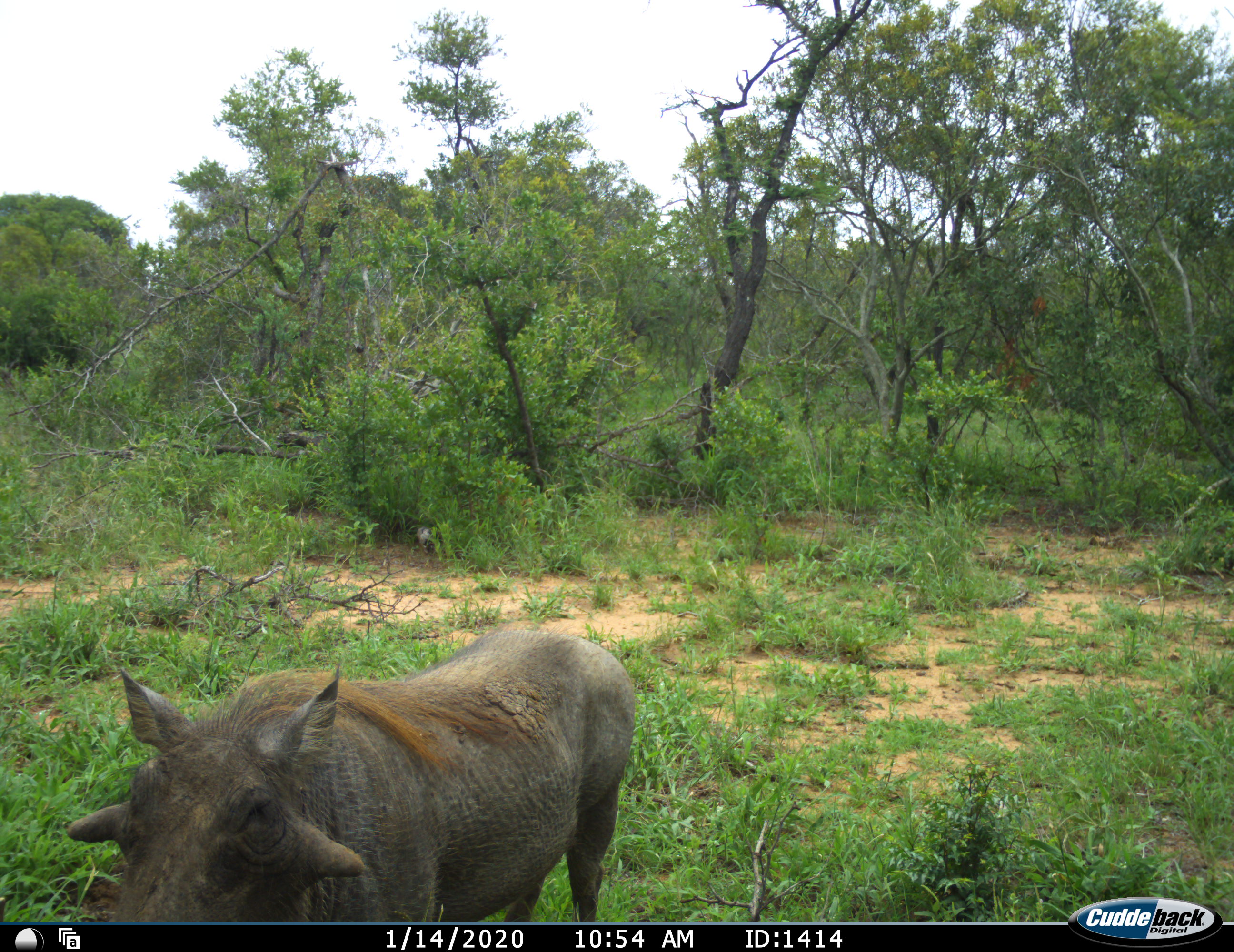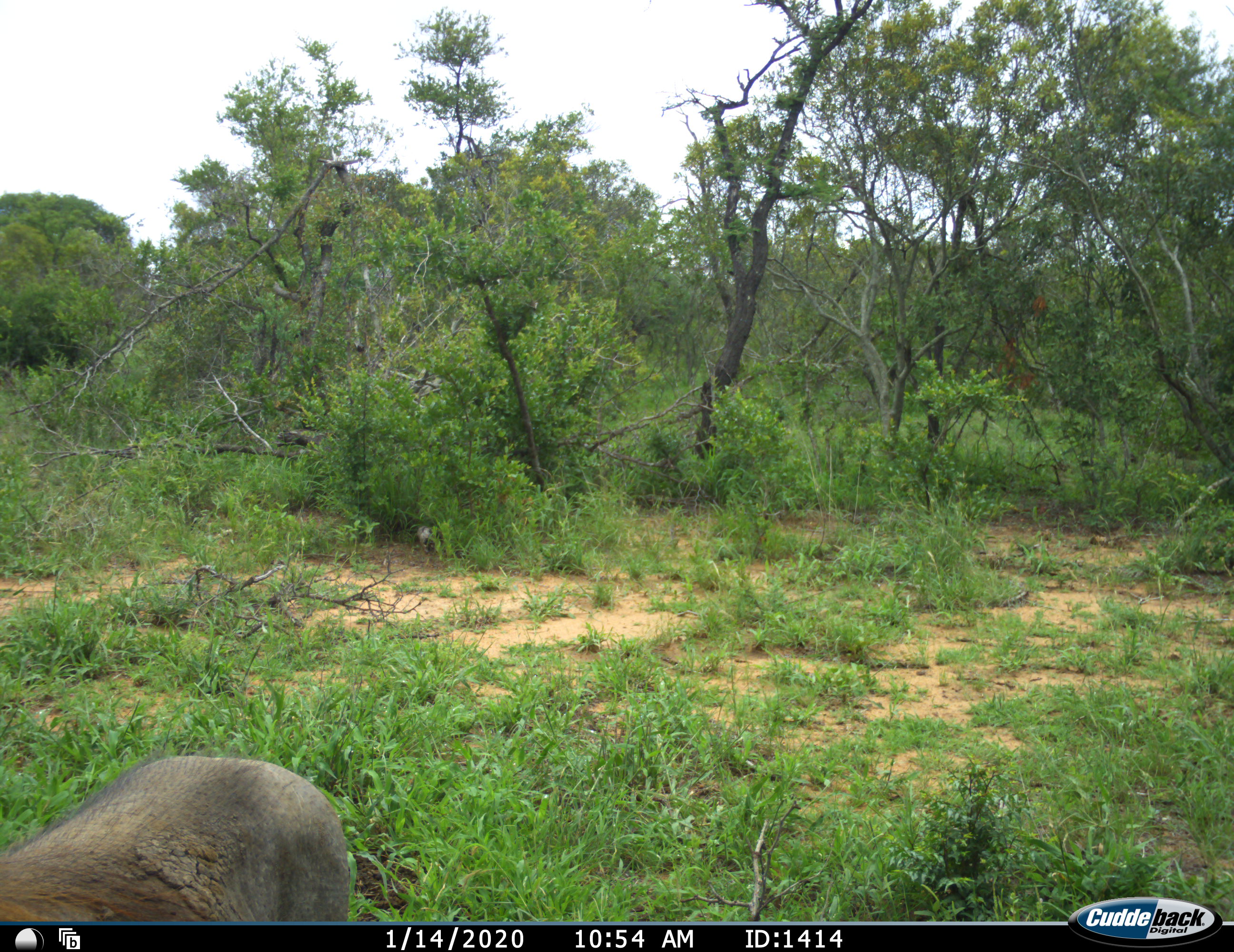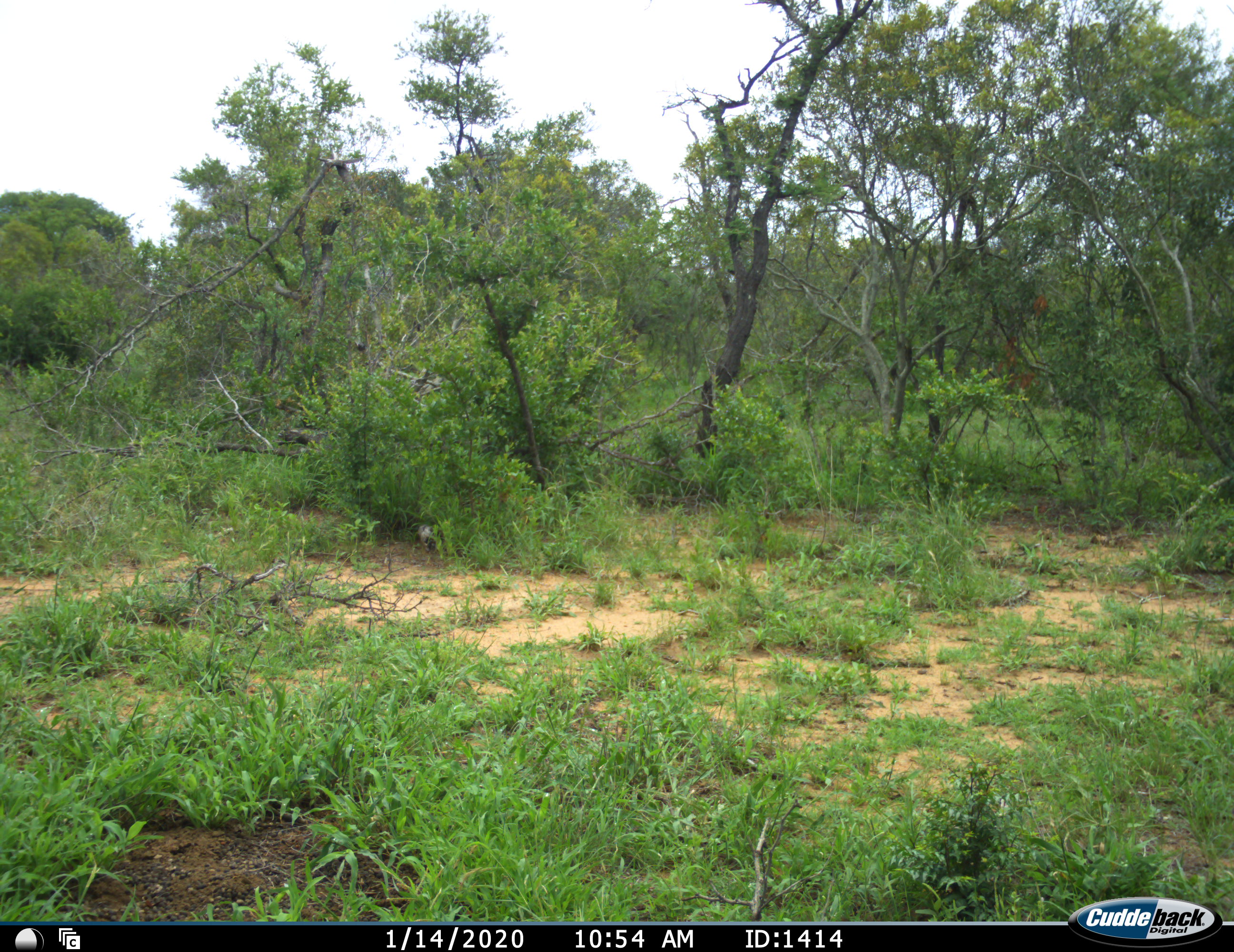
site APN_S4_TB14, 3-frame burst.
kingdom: Animalia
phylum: Chordata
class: Mammalia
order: Artiodactyla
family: Suidae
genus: Phacochoerus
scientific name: Phacochoerus africanus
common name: warthog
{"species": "warthog (Phacochoerus africanus)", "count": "1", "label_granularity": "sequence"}